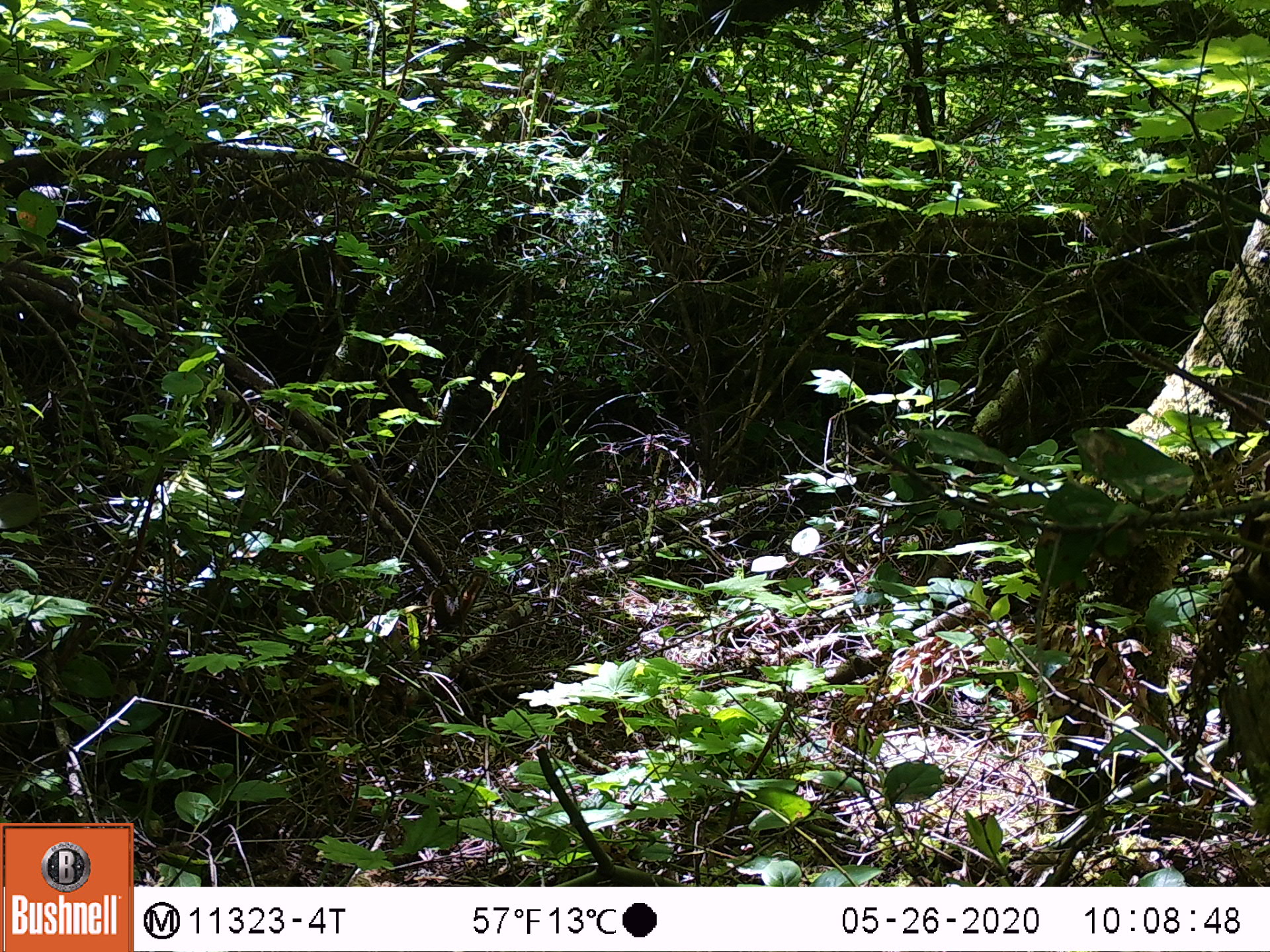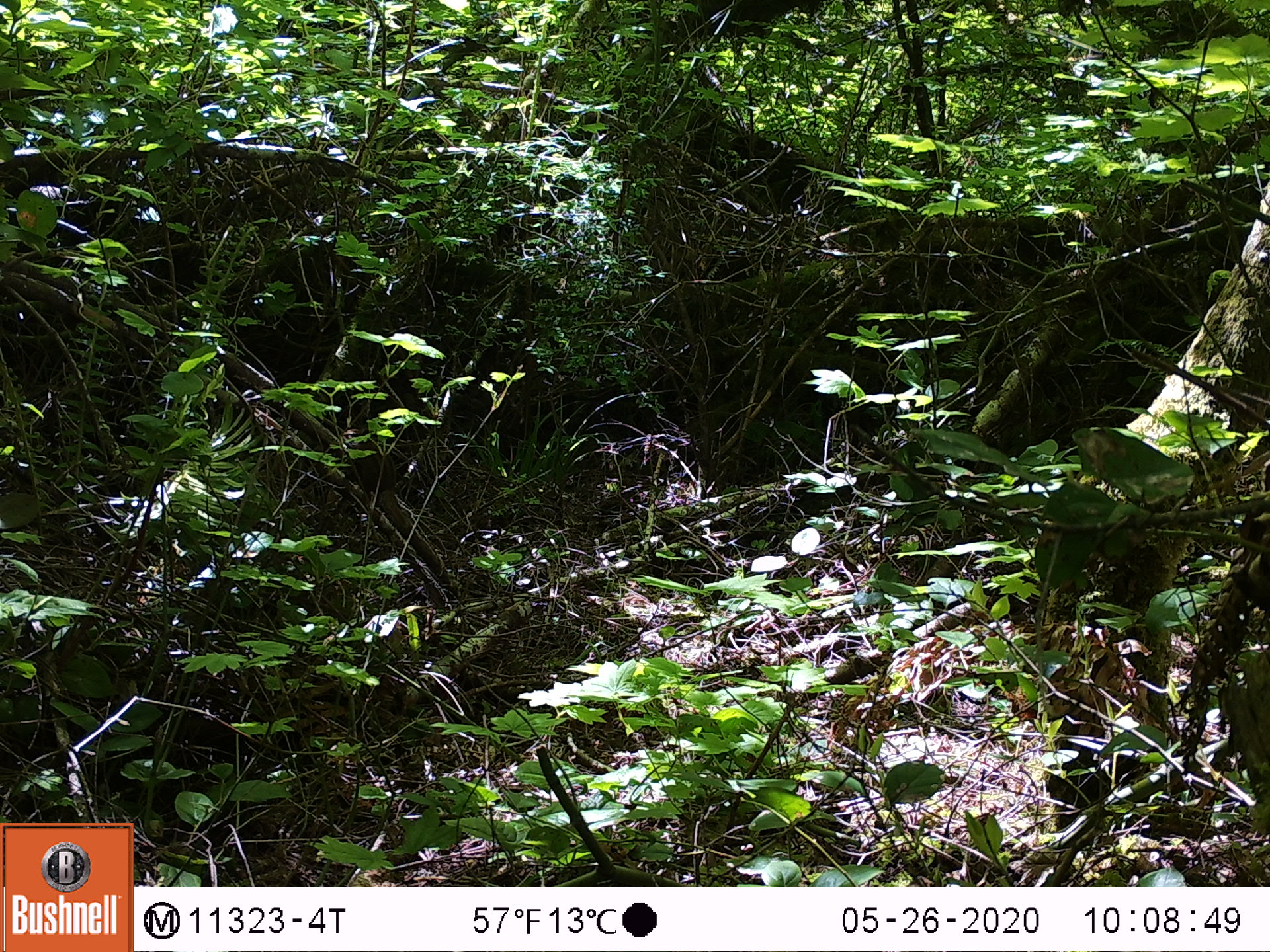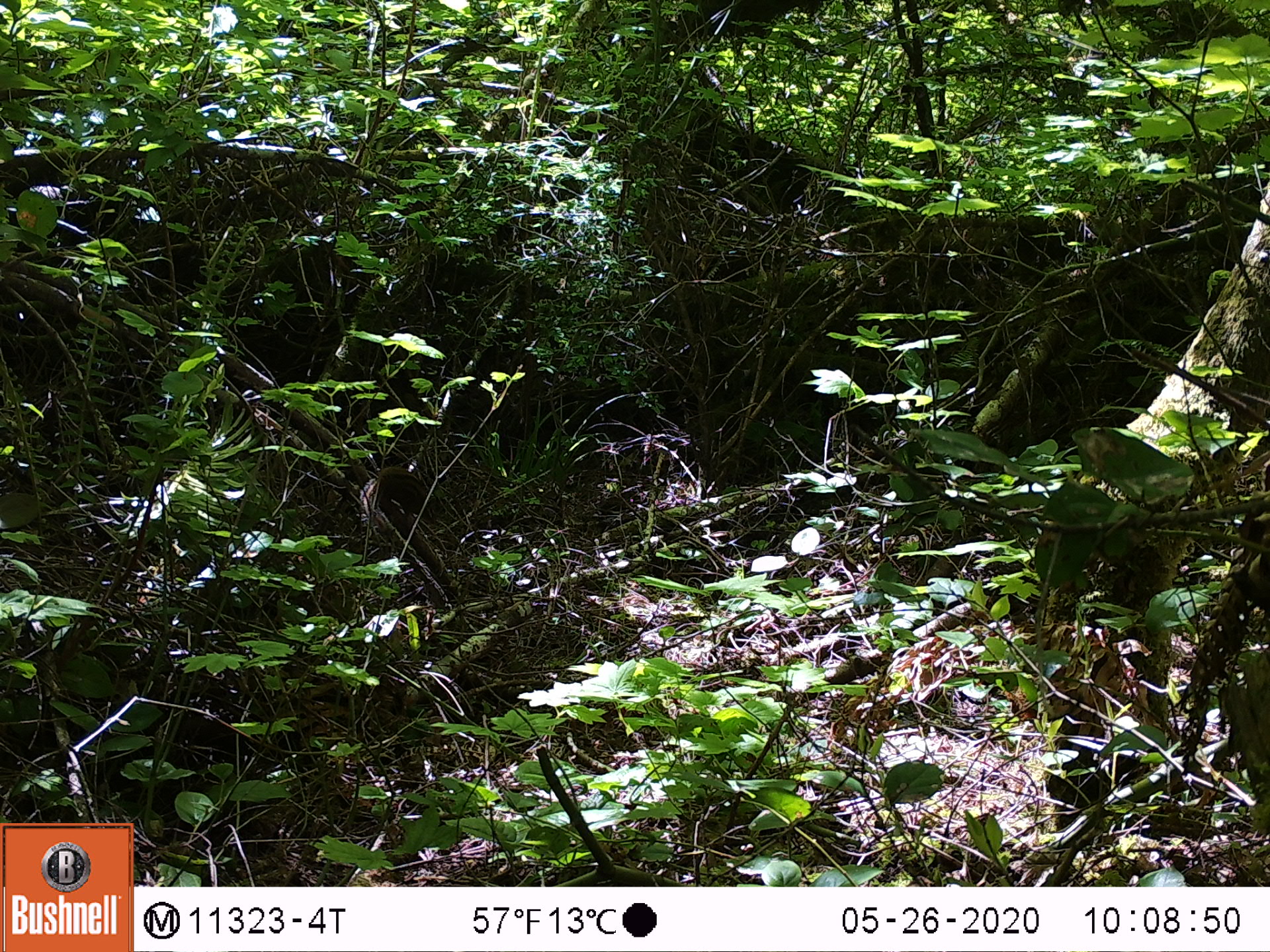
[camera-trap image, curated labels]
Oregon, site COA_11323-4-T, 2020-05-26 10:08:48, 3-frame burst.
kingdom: Animalia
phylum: Chordata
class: Mammalia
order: Rodentia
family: Sciuridae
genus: Neotamias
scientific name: Neotamias townsendii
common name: townsend's chipmunk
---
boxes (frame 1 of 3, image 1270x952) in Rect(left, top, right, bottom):
townsend's chipmunk: Rect(423, 565, 492, 635)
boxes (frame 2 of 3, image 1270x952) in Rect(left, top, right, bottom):
townsend's chipmunk: Rect(340, 422, 412, 534)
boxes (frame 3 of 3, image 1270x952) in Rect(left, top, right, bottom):
townsend's chipmunk: Rect(356, 460, 441, 527)